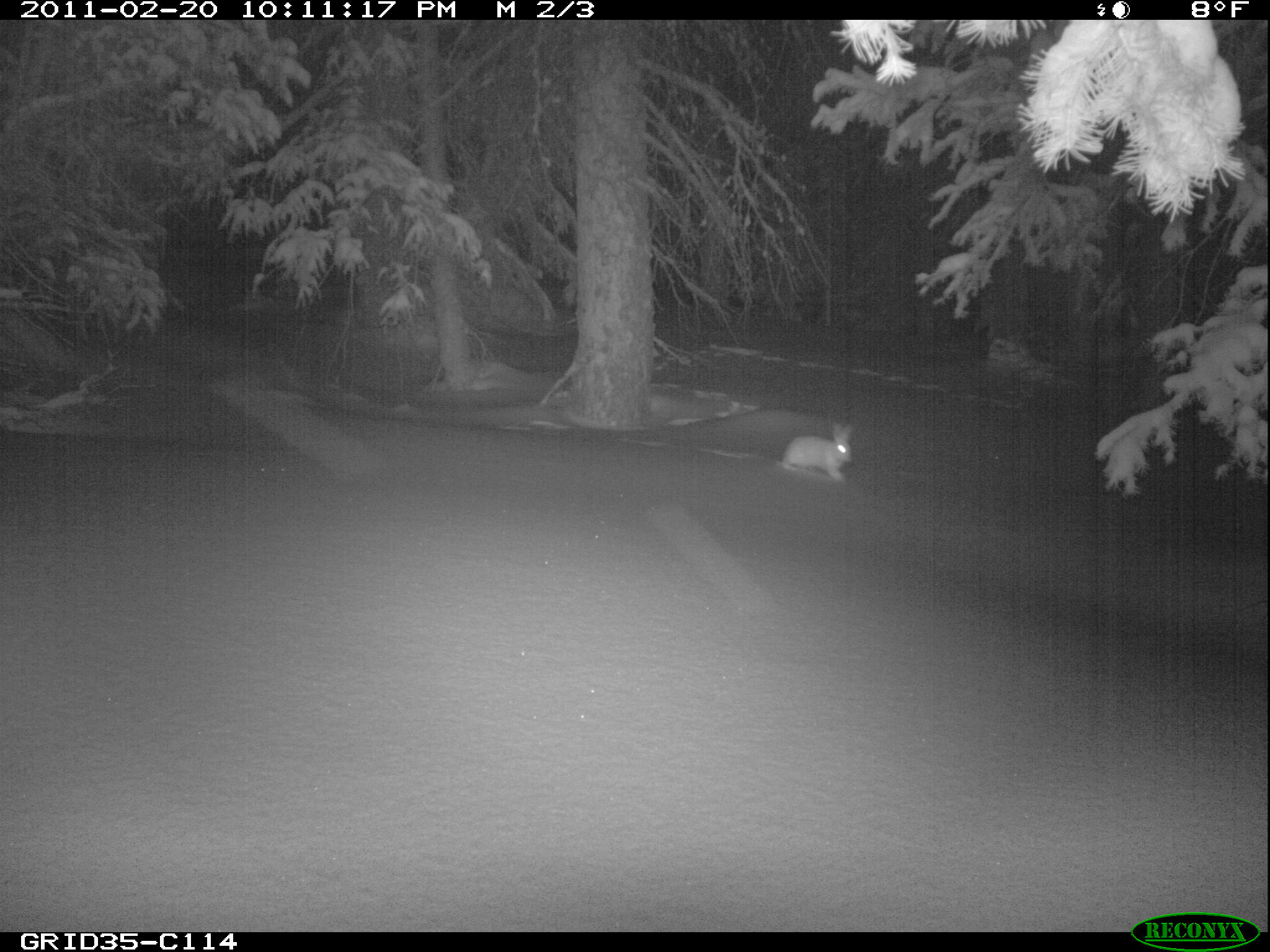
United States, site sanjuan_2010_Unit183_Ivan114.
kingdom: Animalia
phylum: Chordata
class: Mammalia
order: Lagomorpha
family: Leporidae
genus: Lepus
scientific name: Lepus americanus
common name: snowshoe hare